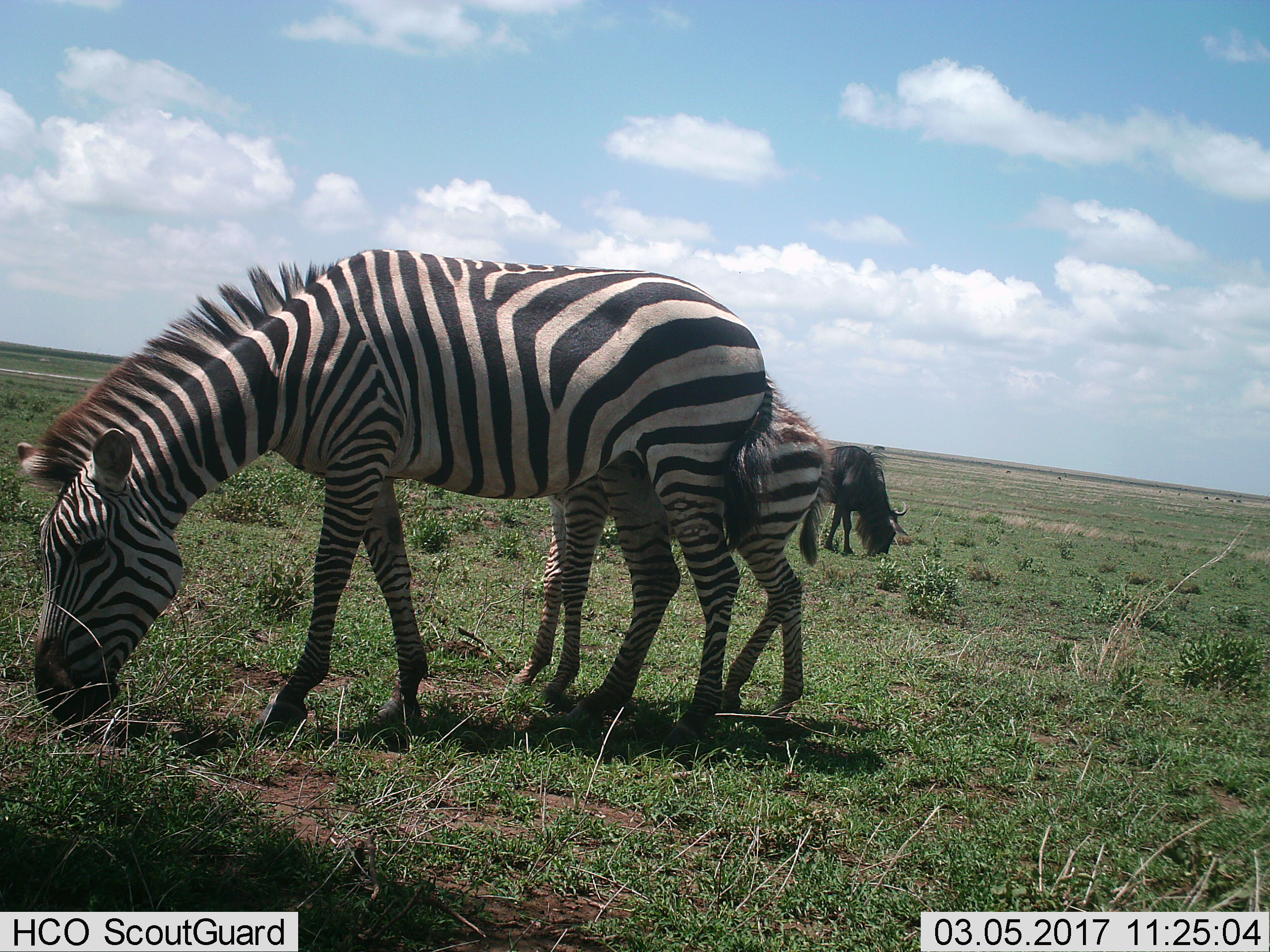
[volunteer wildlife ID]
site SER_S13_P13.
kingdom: Animalia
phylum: Chordata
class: Mammalia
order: Perissodactyla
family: Equidae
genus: Equus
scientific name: Equus quagga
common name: plains zebra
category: zebraplains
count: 2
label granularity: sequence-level